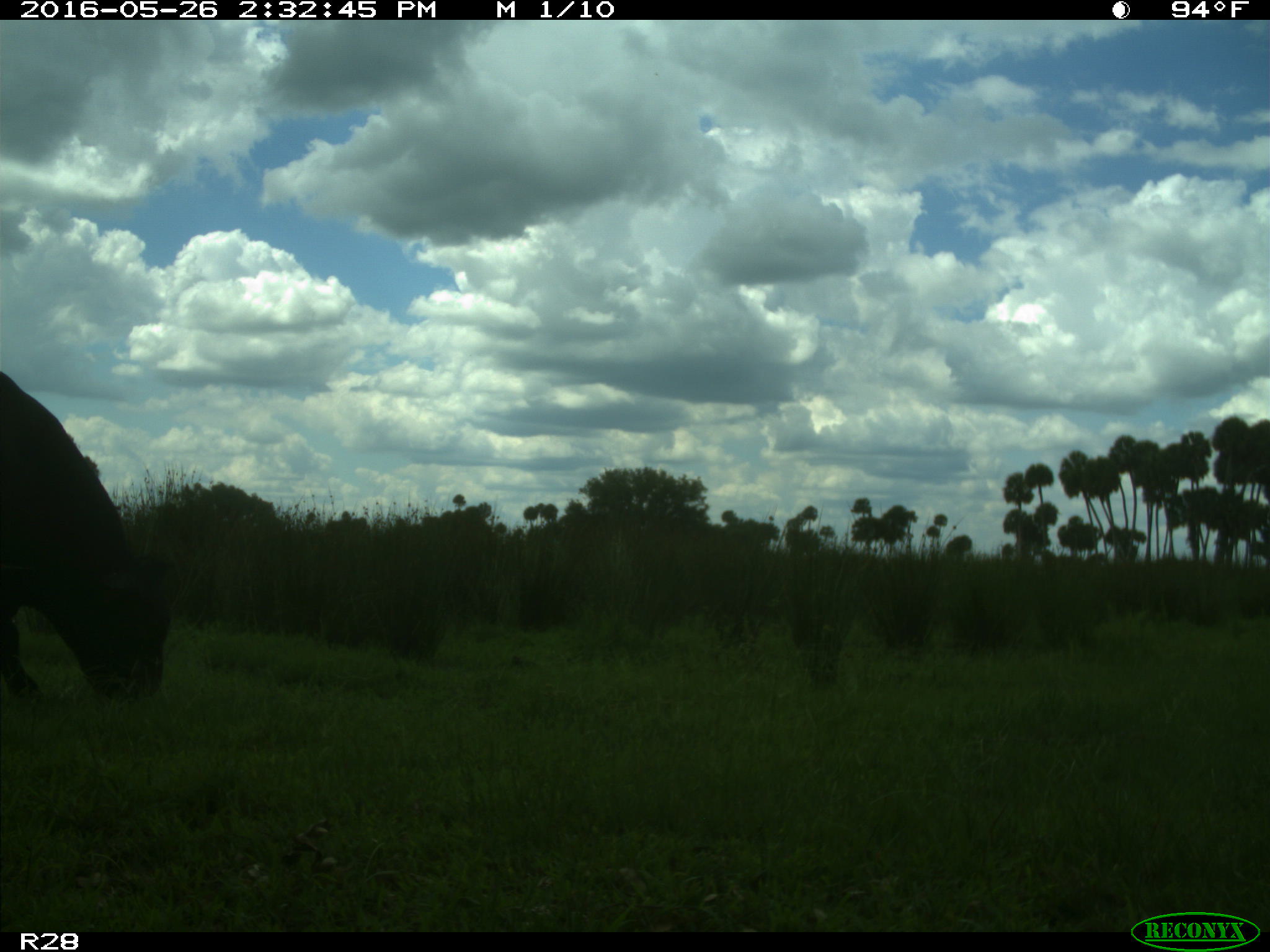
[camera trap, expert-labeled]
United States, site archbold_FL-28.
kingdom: Animalia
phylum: Chordata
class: Mammalia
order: Artiodactyla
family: Bovidae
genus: Bos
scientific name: Bos taurus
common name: domestic cow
Bos taurus (domestic cow).